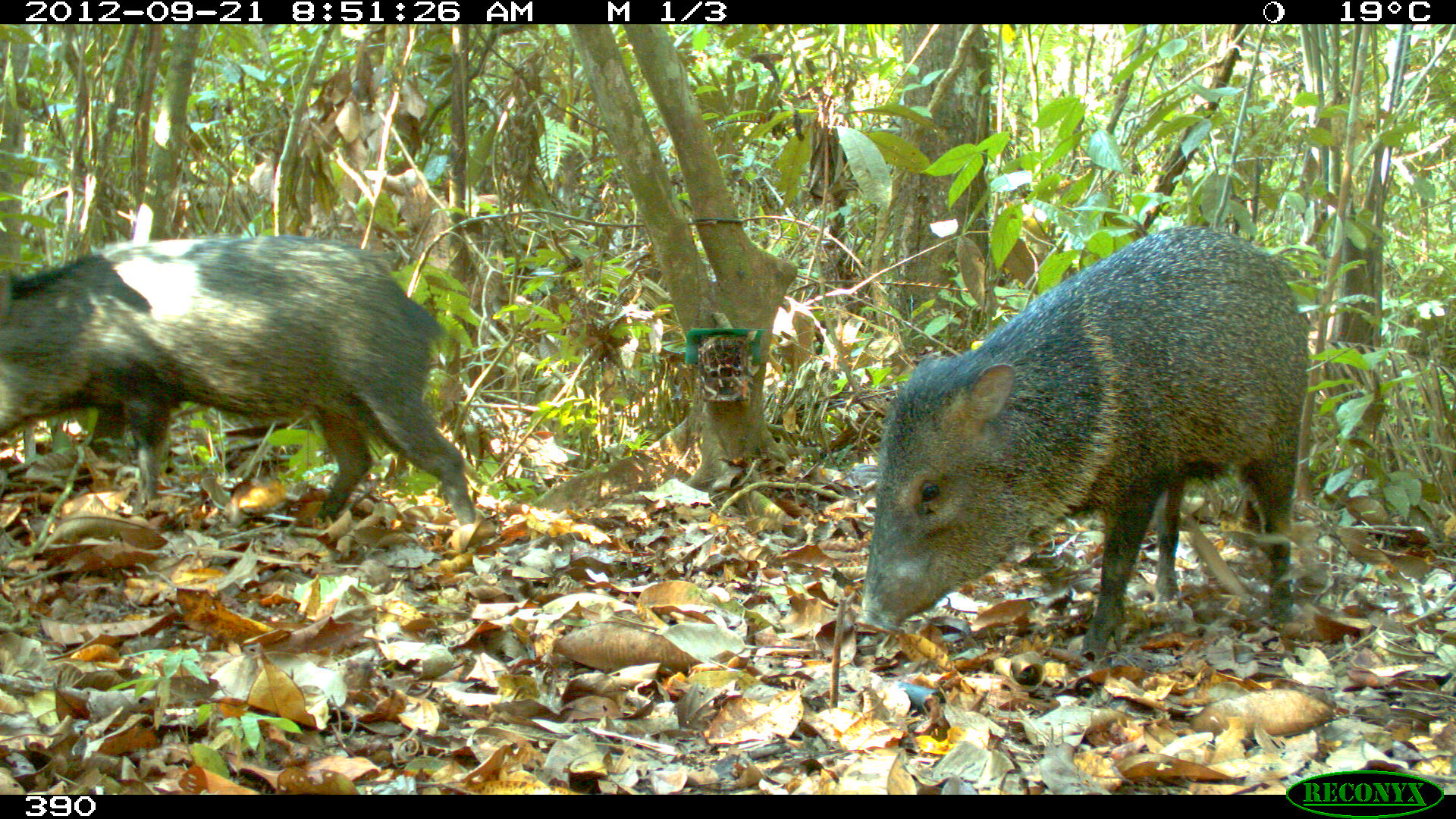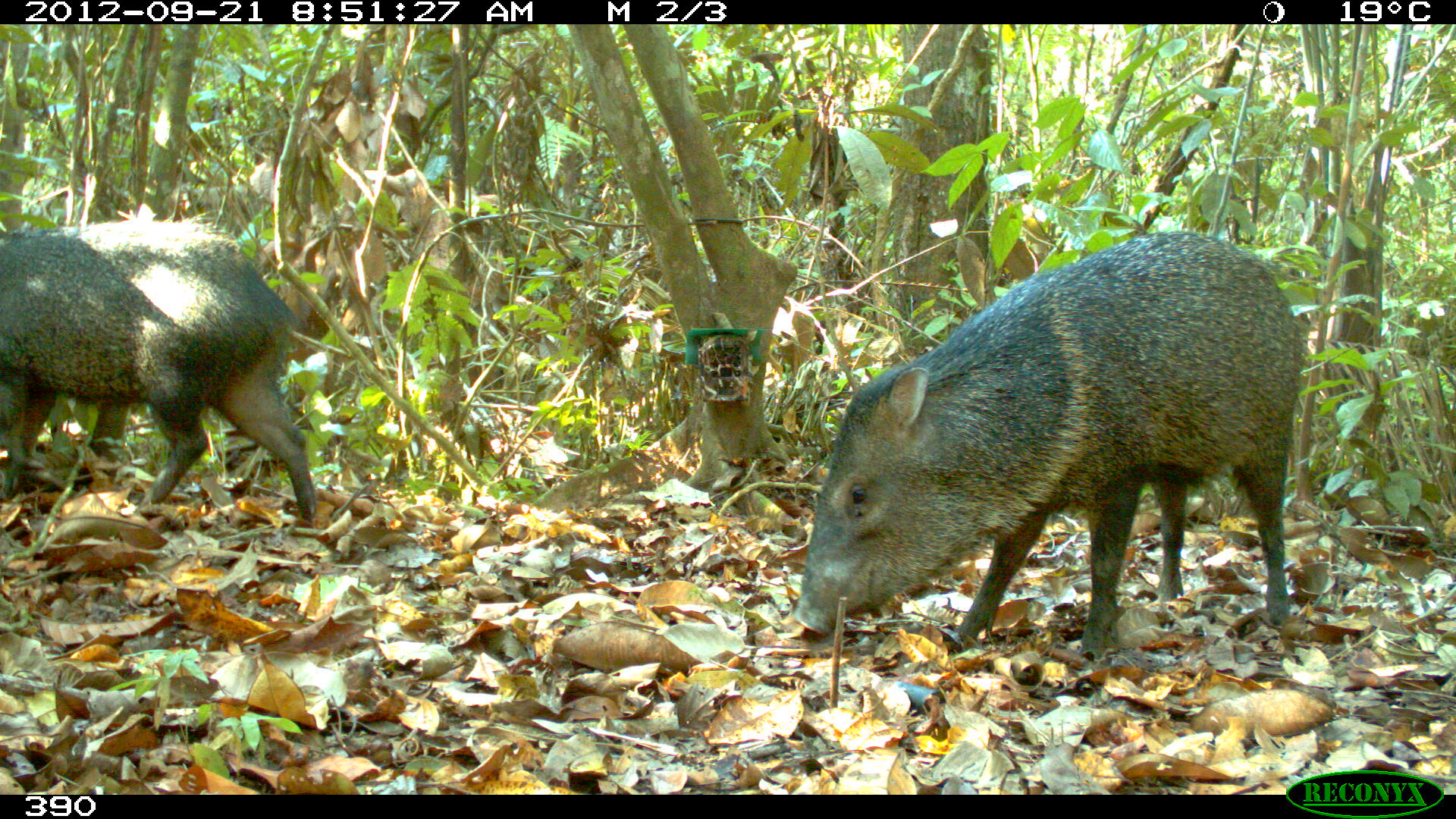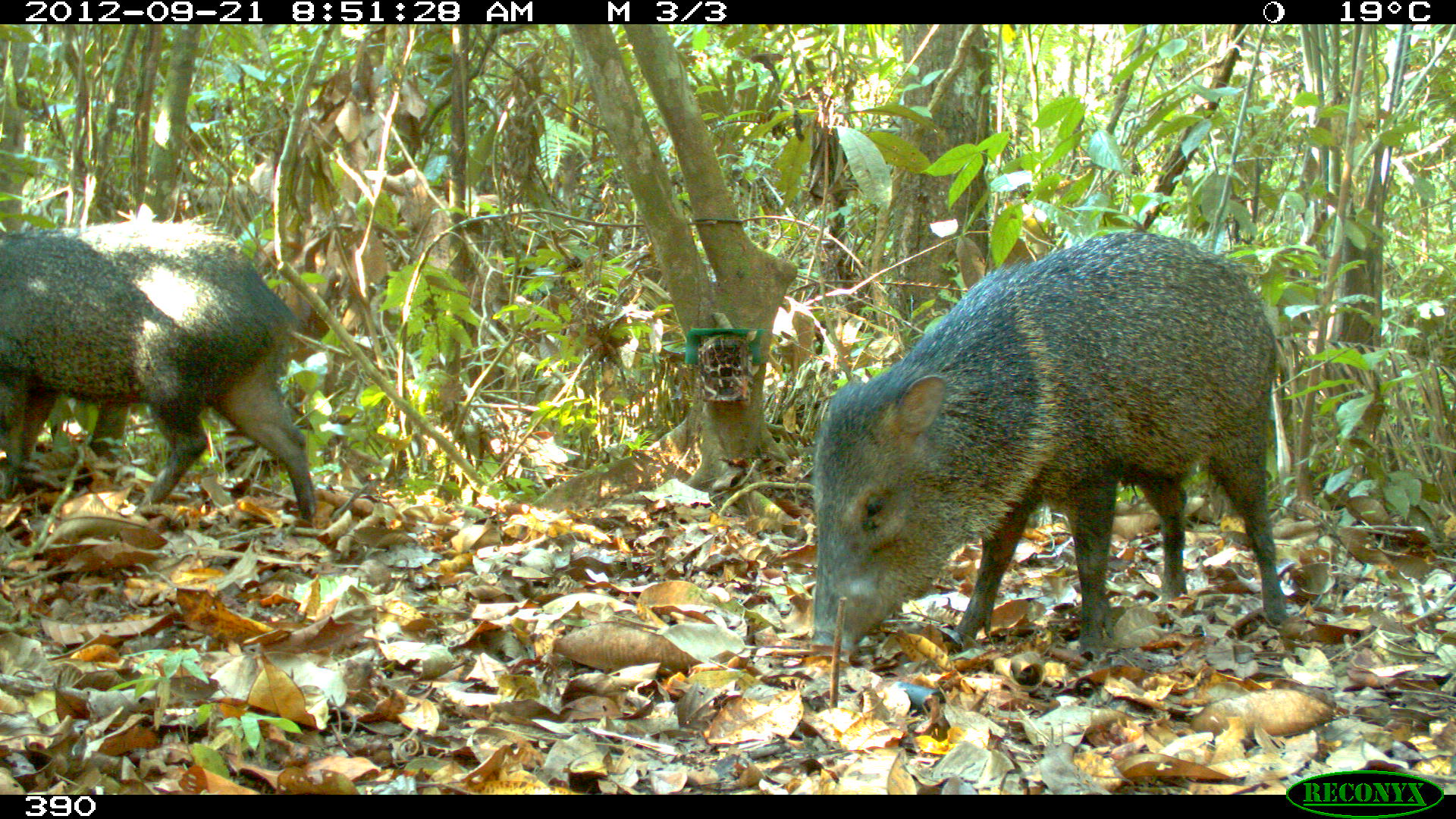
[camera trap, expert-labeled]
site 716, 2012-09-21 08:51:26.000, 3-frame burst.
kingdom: Animalia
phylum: Chordata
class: Mammalia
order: Artiodactyla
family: Tayassuidae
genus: Pecari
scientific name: Pecari tajacu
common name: collared peccary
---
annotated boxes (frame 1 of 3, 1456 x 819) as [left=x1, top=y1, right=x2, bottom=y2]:
pecari tajacu: [left=853, top=220, right=1311, bottom=661]; [left=0, top=236, right=477, bottom=526]